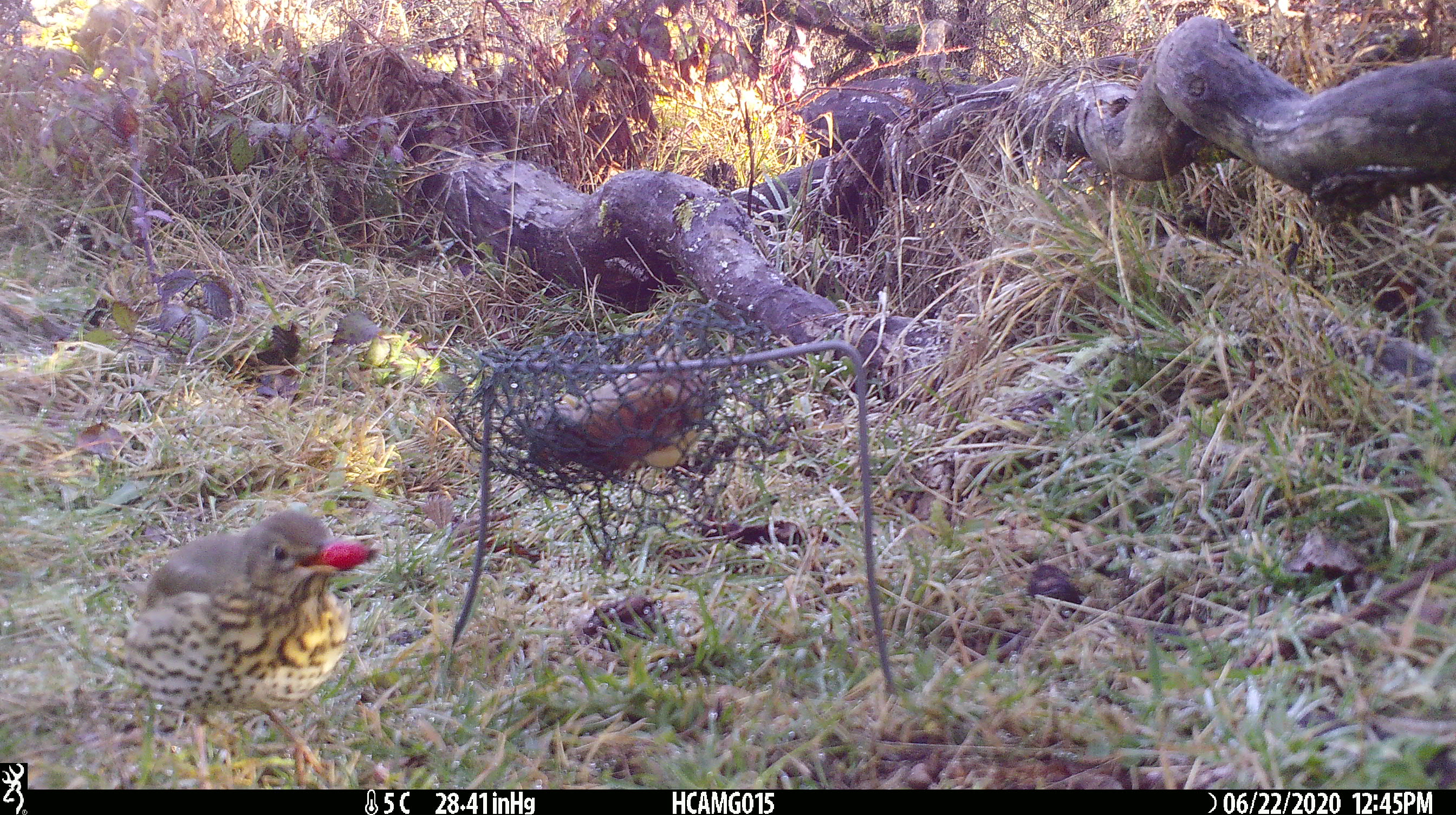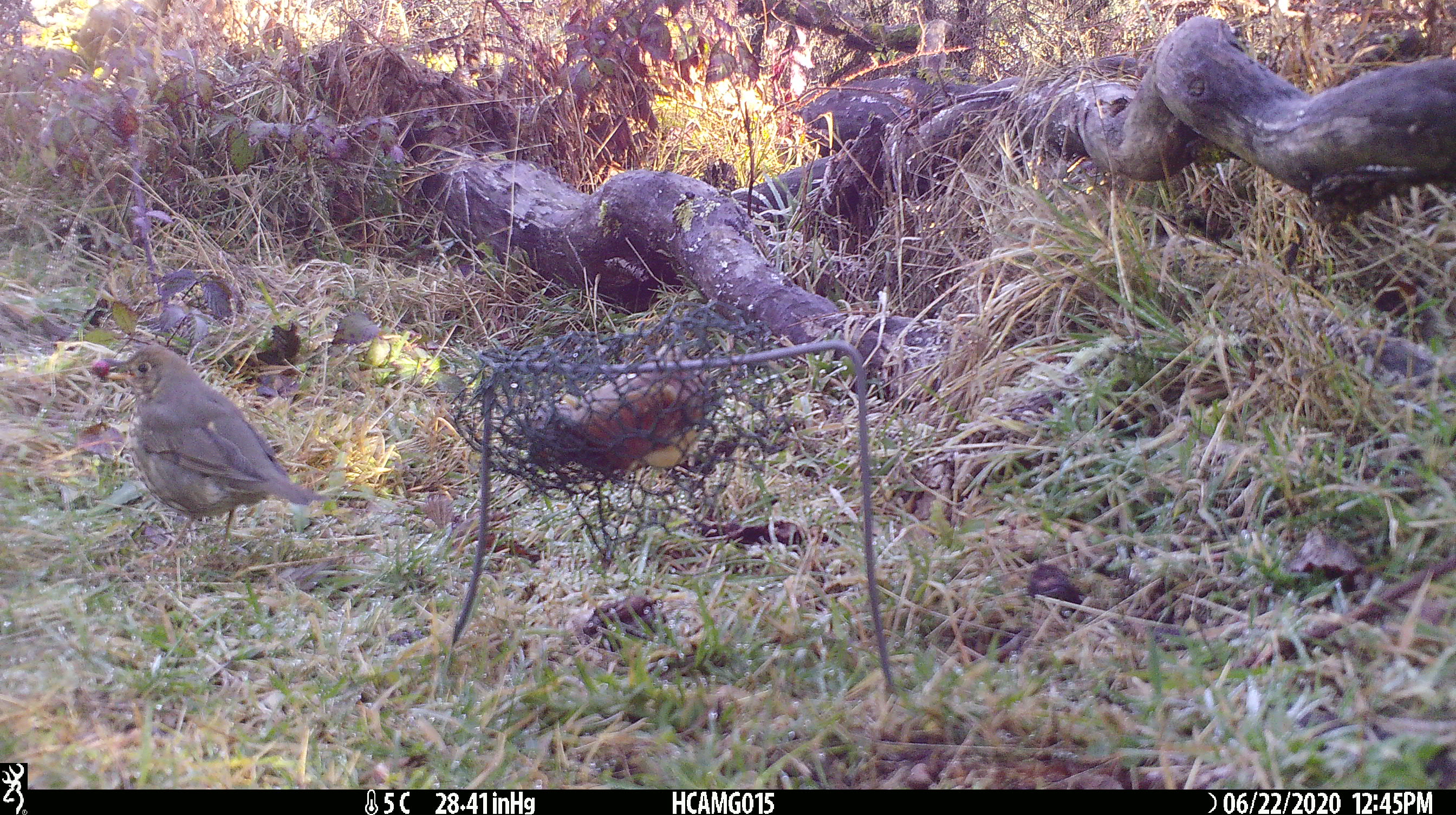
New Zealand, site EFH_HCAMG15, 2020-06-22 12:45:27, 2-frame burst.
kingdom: Animalia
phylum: Chordata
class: Aves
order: Passeriformes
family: Turdidae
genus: Turdus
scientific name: Turdus philomelos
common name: song thrush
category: thrush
Thrush (song thrush) (Turdus philomelos).